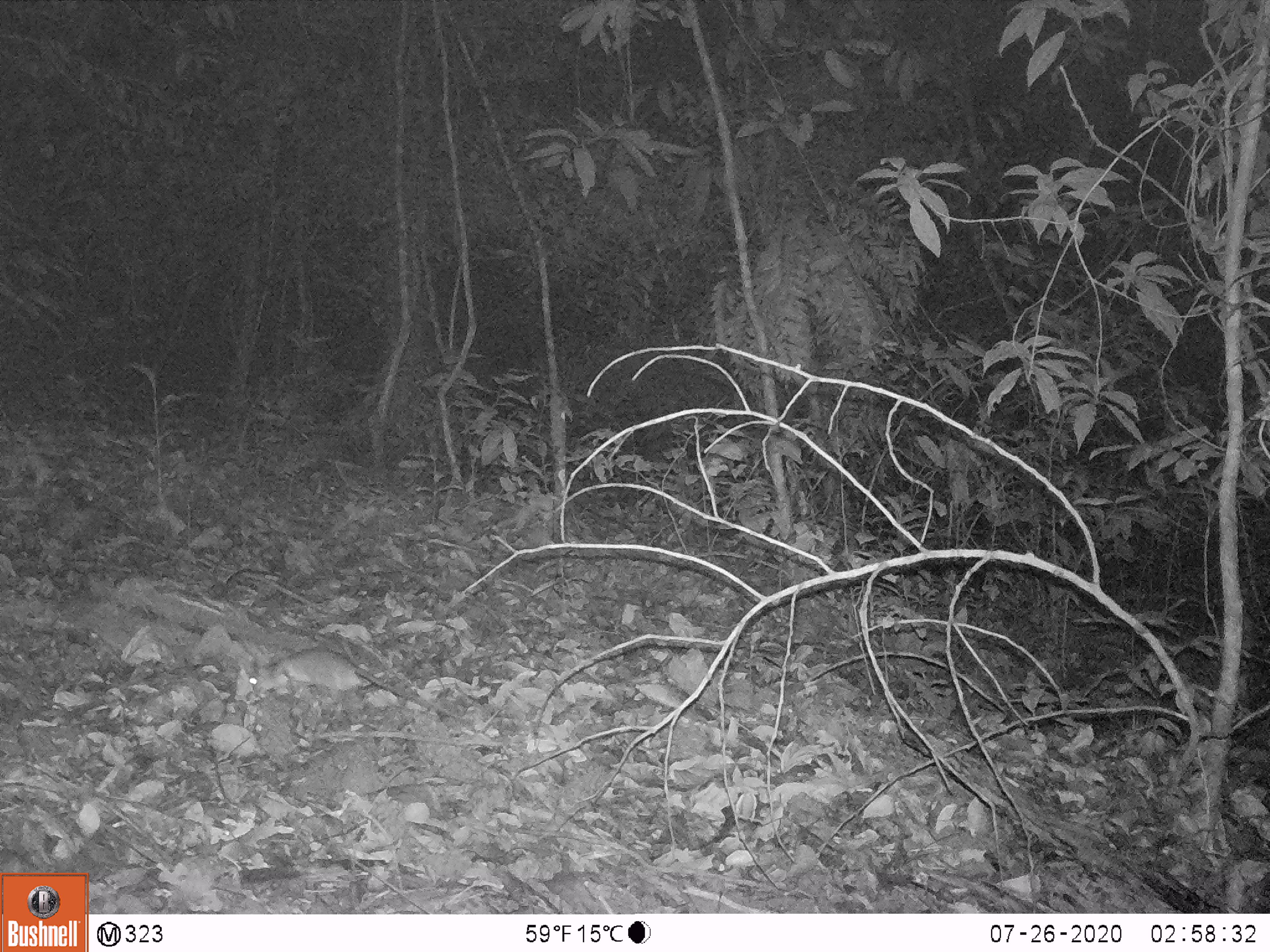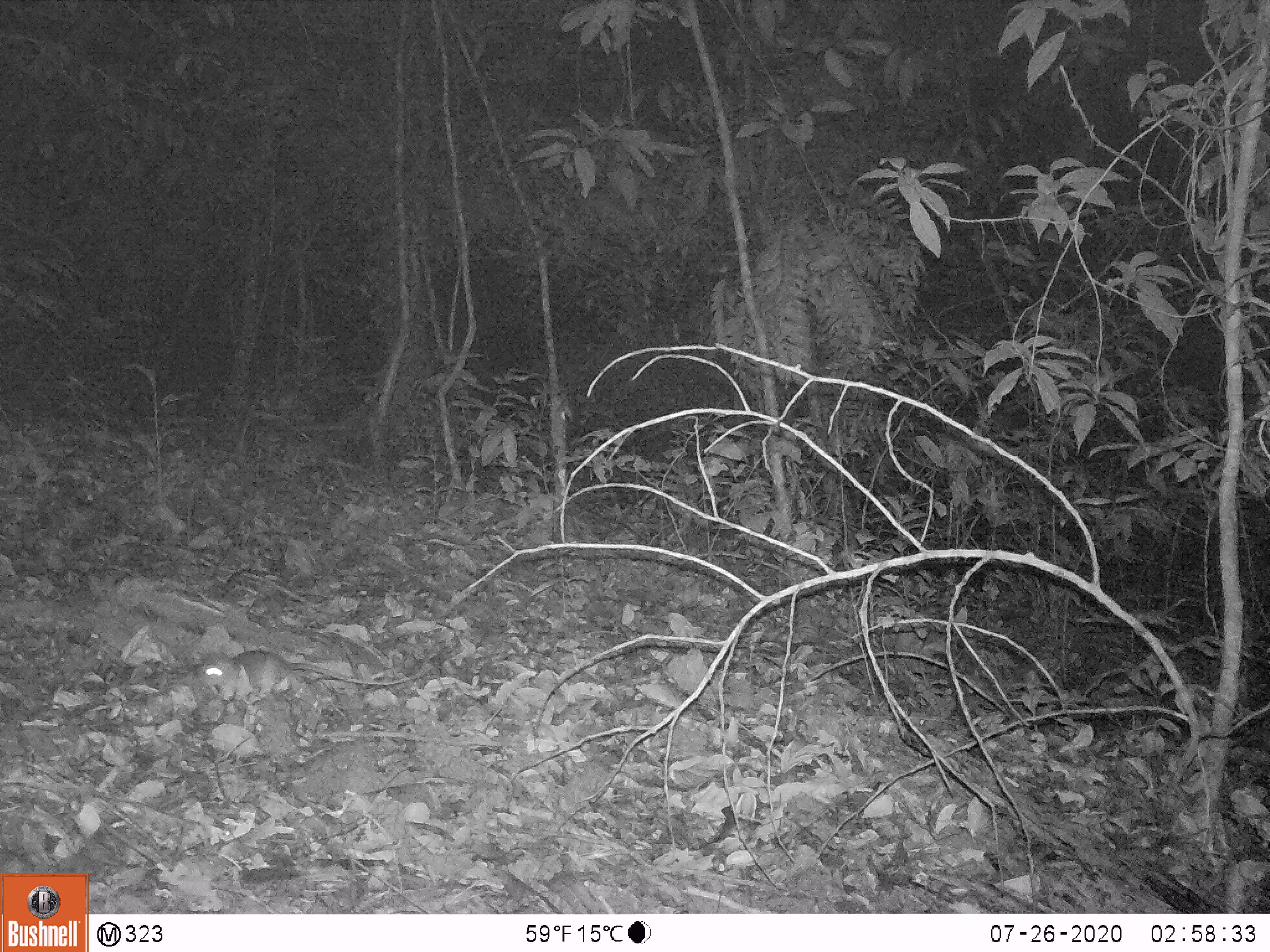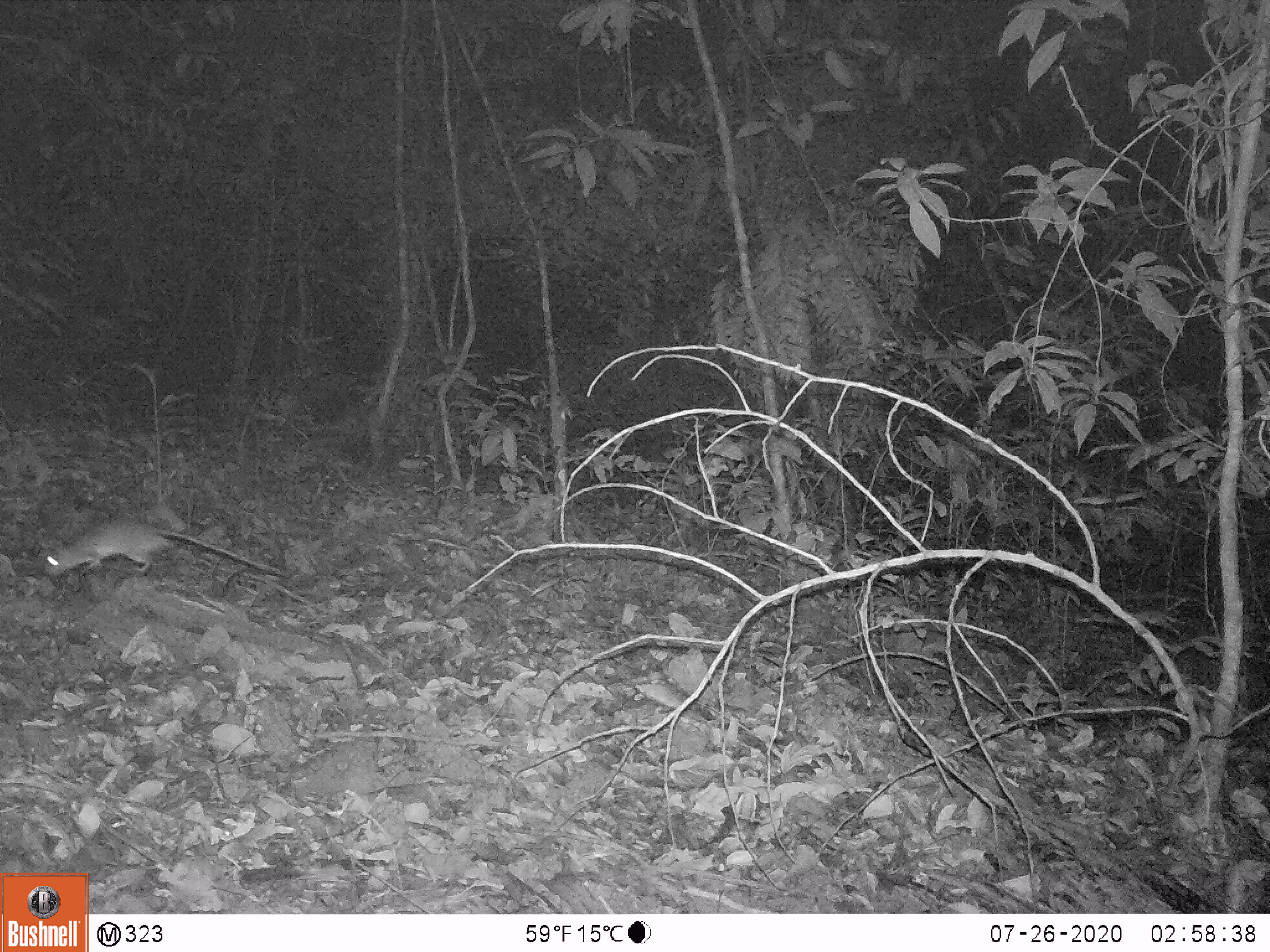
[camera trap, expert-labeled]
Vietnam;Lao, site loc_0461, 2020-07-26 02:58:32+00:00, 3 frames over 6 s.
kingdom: Animalia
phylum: Chordata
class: Mammalia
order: Rodentia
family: Muridae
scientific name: Muridae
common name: old-world mice and rats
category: unidentified murid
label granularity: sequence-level